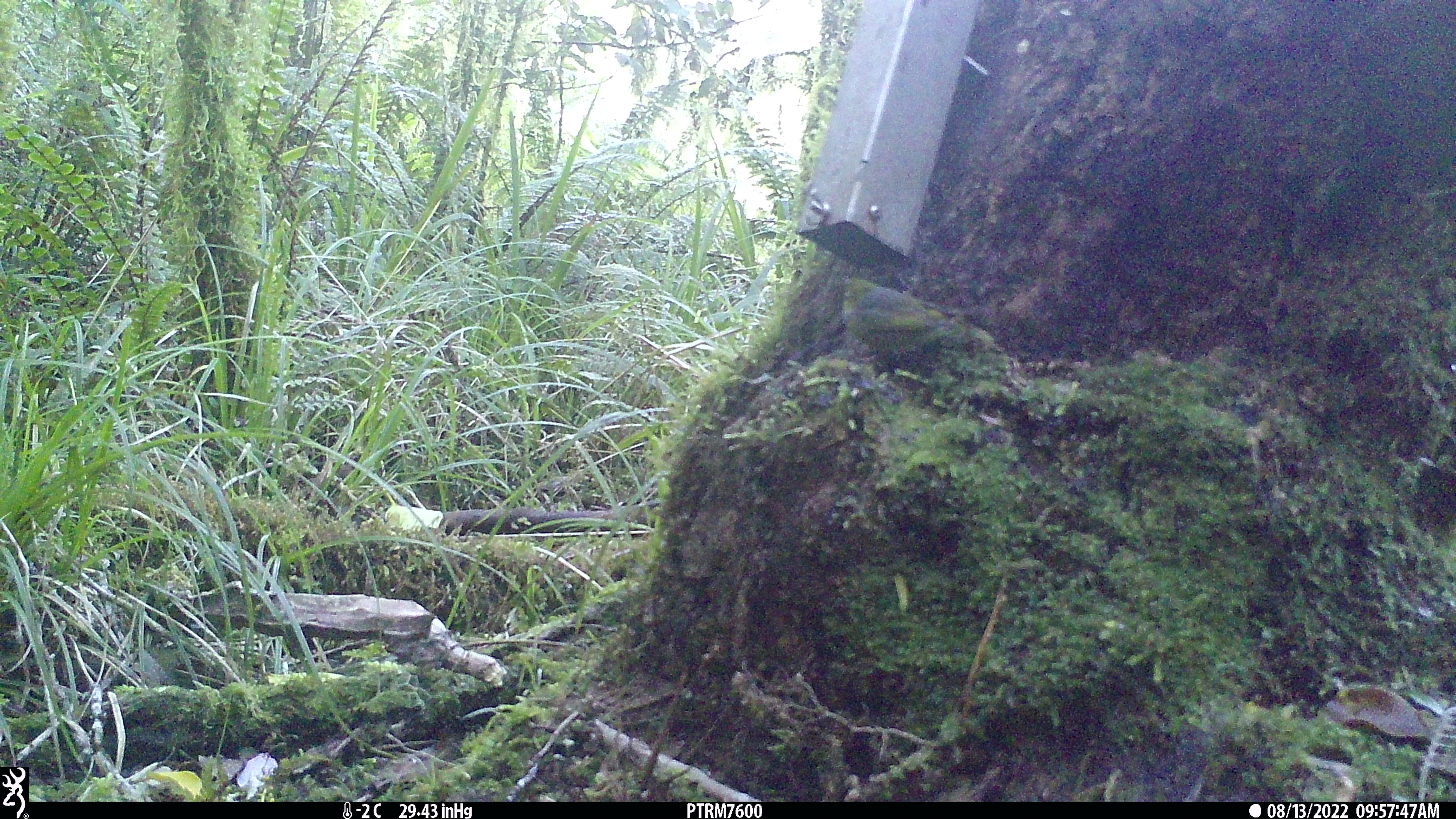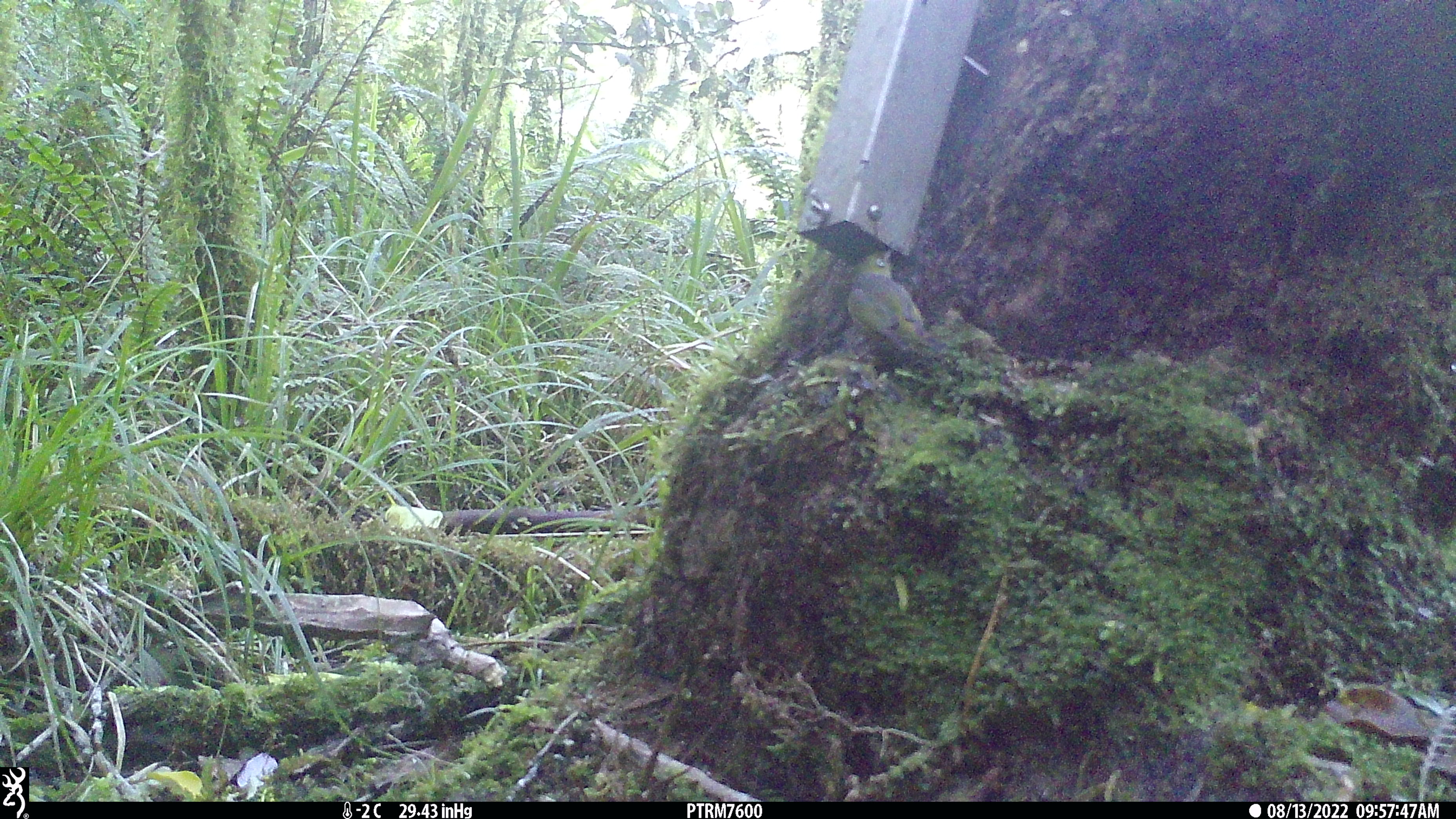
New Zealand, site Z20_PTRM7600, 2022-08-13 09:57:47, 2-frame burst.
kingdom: Animalia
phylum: Chordata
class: Aves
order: Passeriformes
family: Zosteropidae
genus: Zosterops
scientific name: Zosterops lateralis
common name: silvereye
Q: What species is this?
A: Silvereye (Zosterops lateralis).